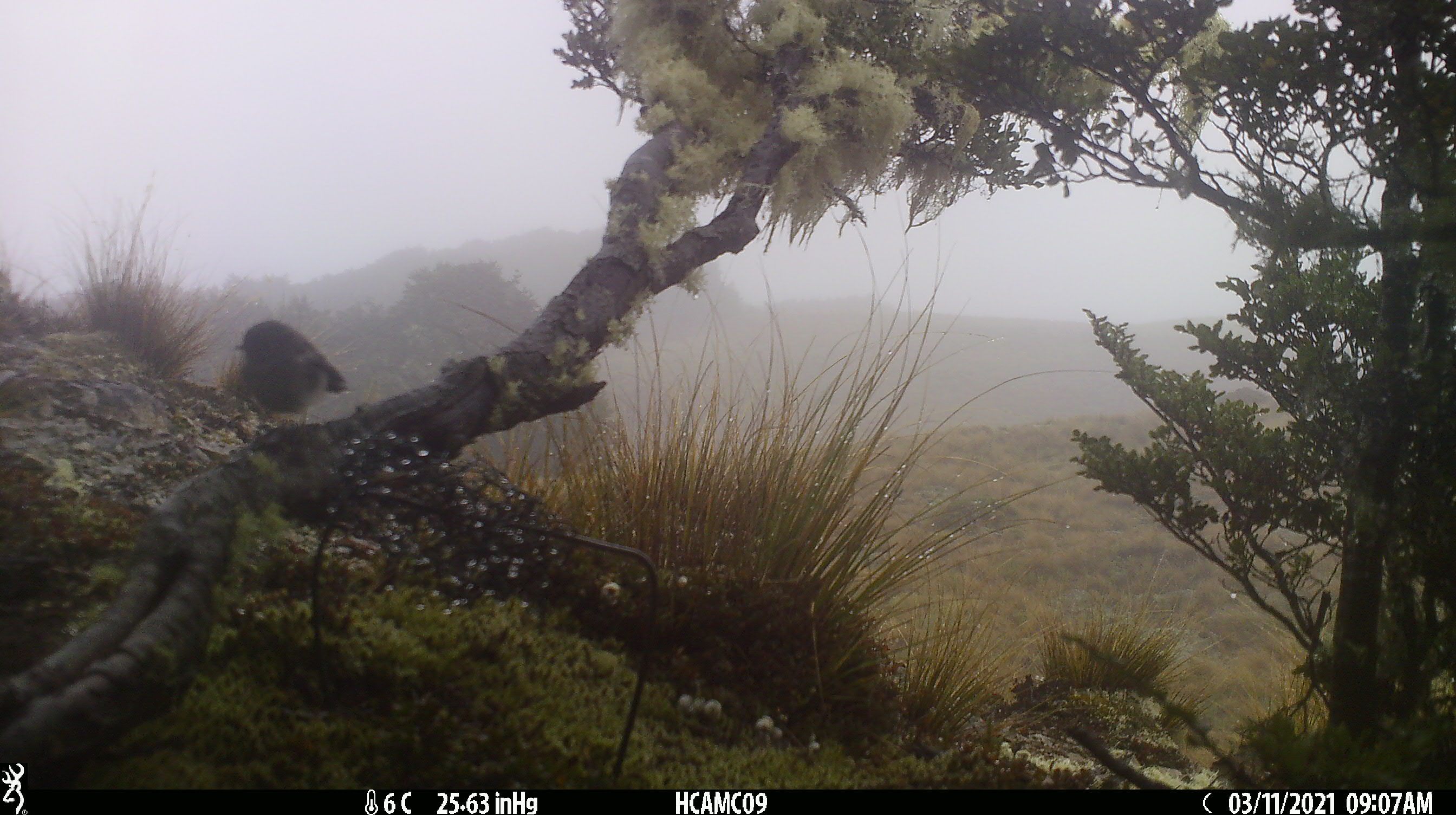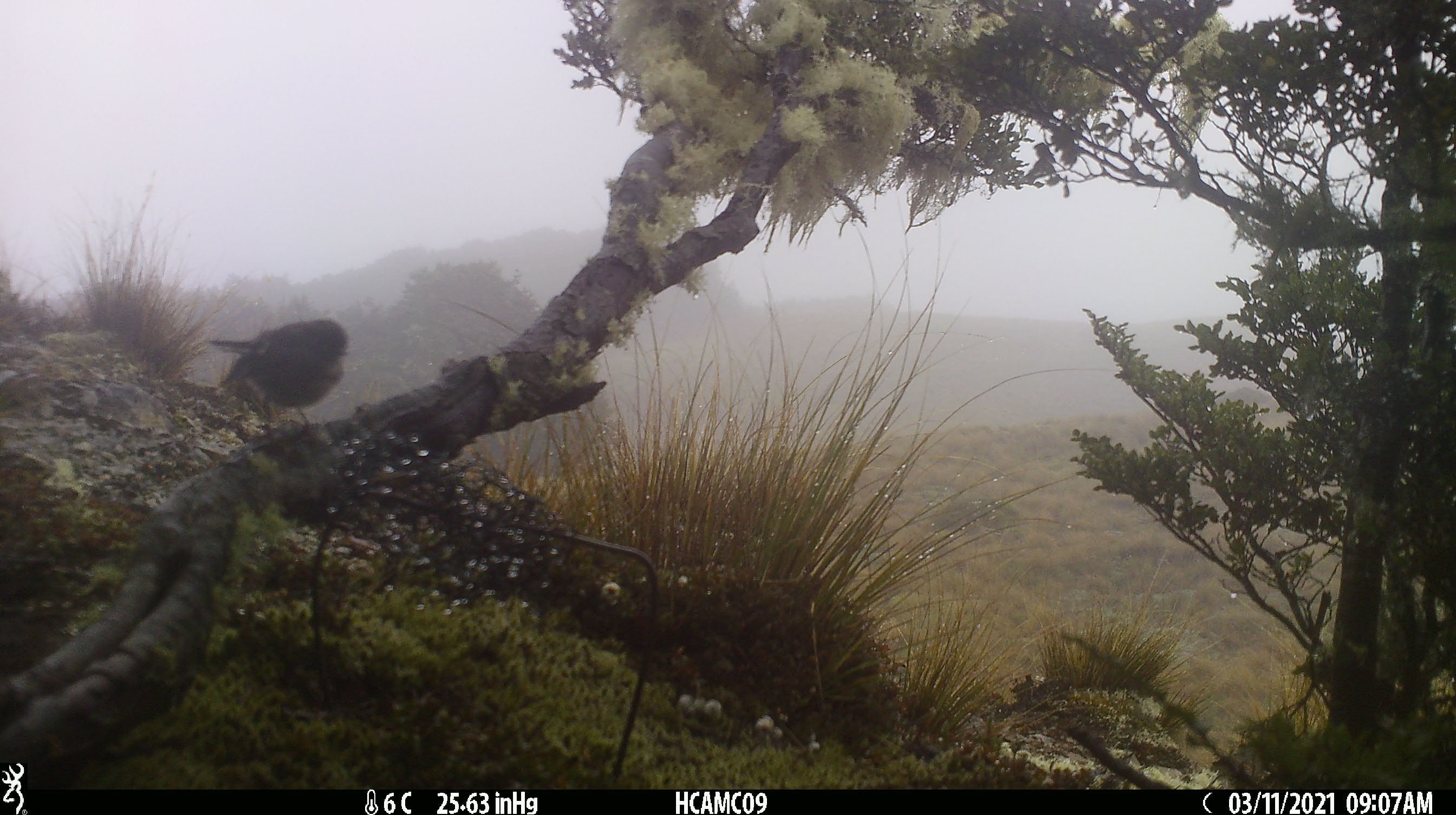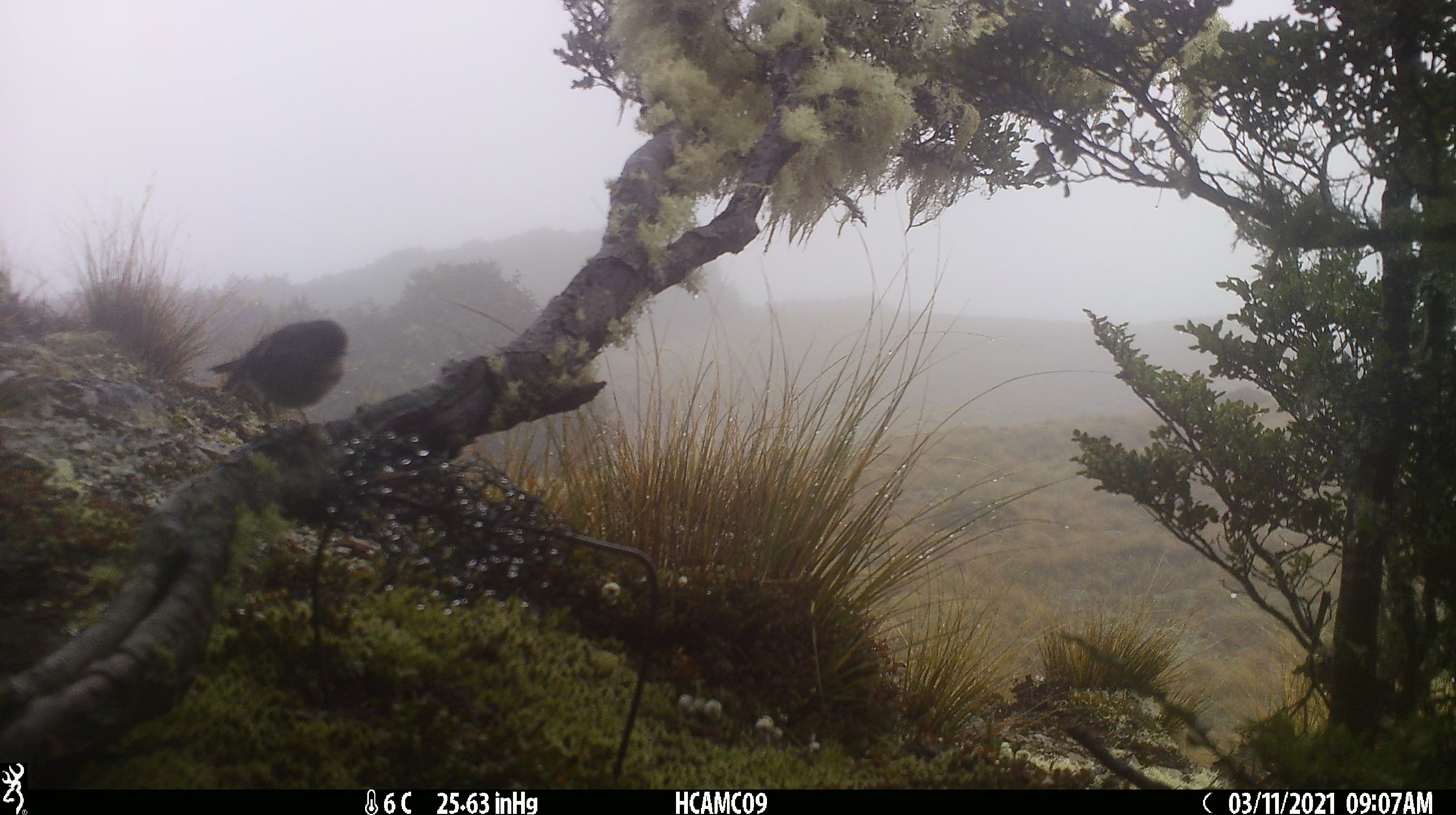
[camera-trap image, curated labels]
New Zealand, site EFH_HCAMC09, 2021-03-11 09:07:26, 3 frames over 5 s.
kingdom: Animalia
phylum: Chordata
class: Aves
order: Passeriformes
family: Petroicidae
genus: Petroica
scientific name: Petroica macrocephala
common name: tomtit